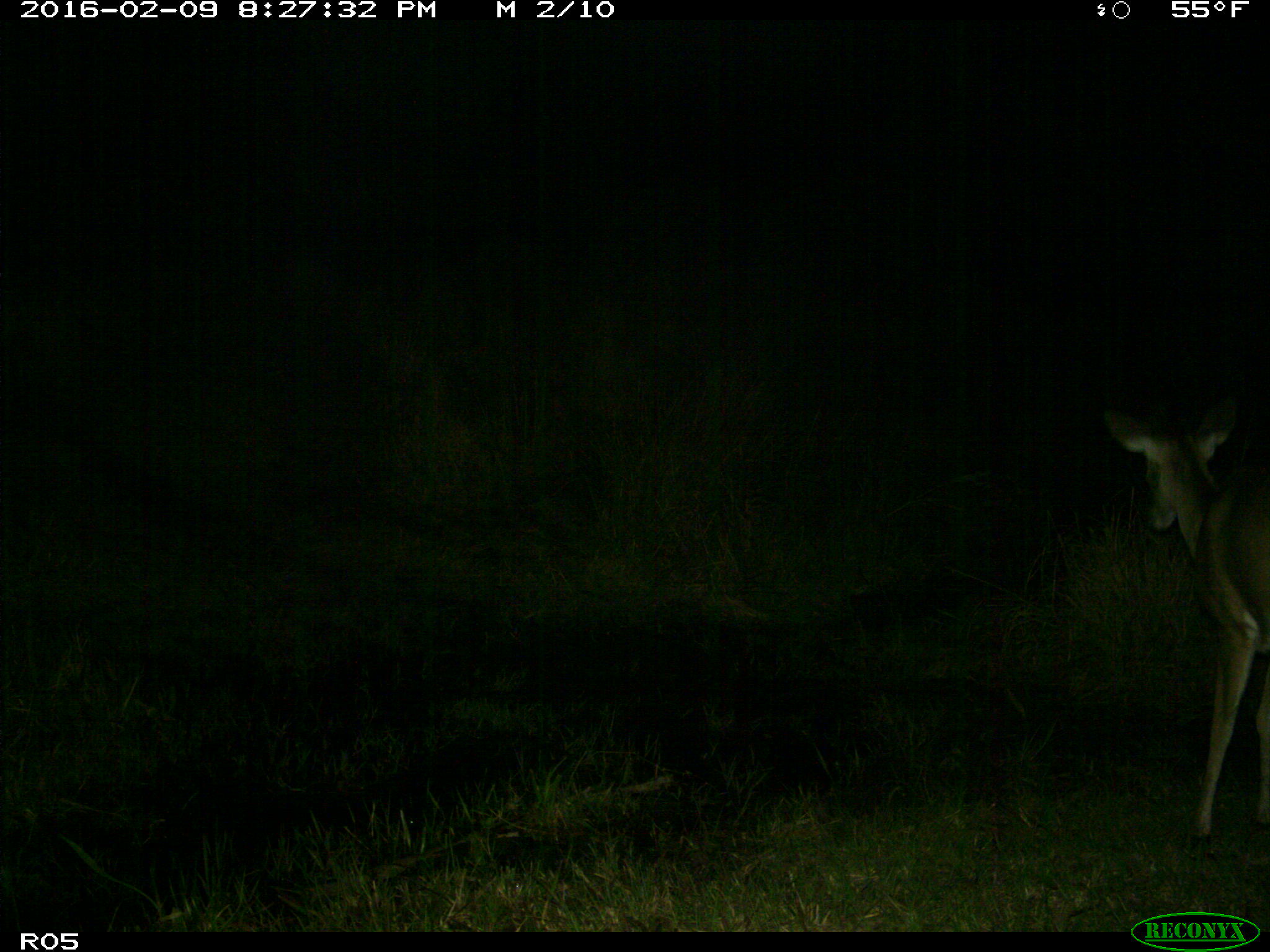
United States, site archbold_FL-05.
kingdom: Animalia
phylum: Chordata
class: Mammalia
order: Artiodactyla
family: Cervidae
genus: Odocoileus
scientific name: Odocoileus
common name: deer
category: unidentified deer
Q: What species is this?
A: Unidentified deer (deer) (Odocoileus).